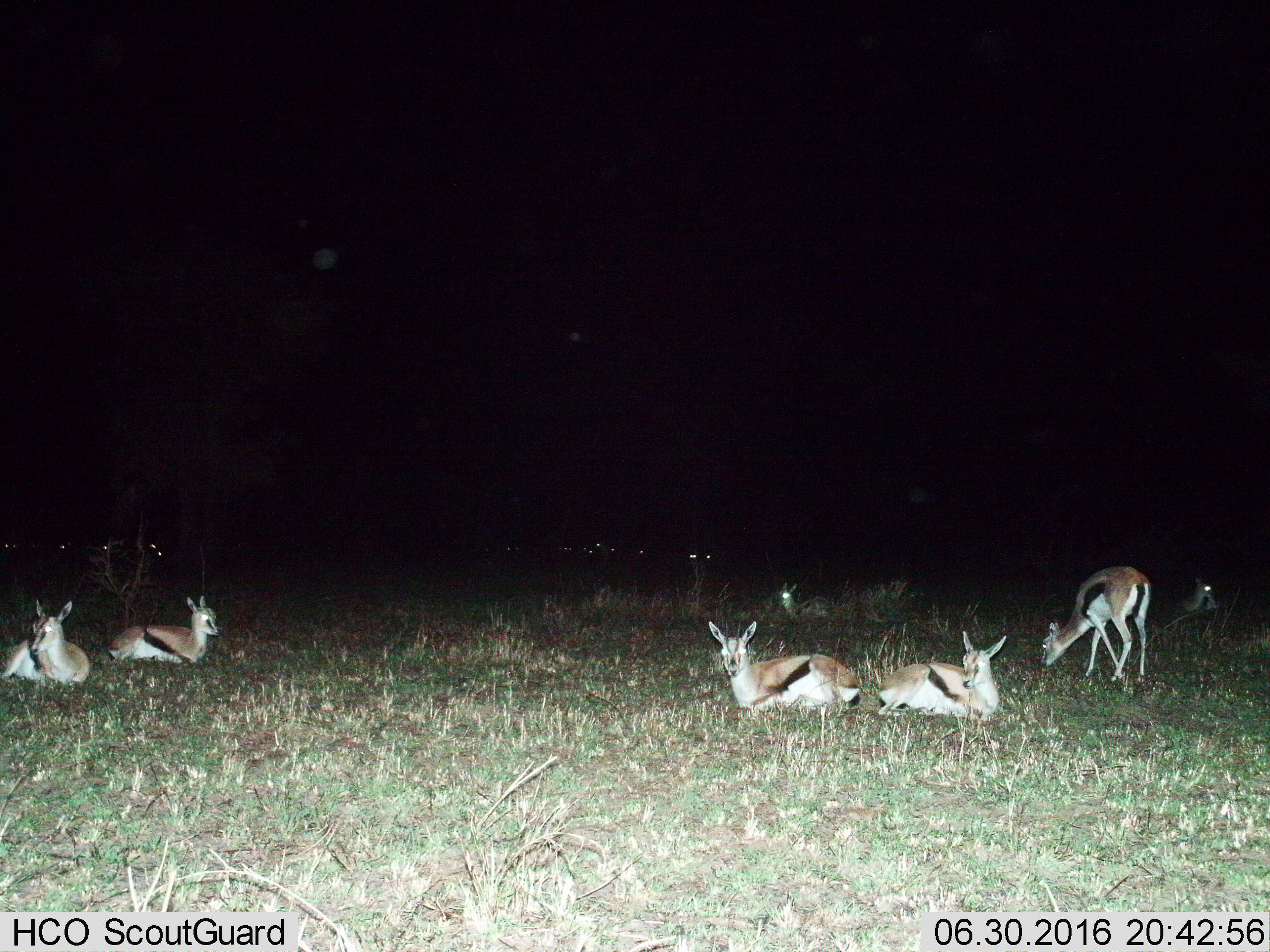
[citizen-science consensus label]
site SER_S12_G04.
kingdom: Animalia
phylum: Chordata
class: Mammalia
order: Artiodactyla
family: Bovidae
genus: Eudorcas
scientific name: Eudorcas thomsonii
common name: thomson's gazelle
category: gazellethomsons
Gazellethomsons (thomson's gazelle) (Eudorcas thomsonii), count 11-50. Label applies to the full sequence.